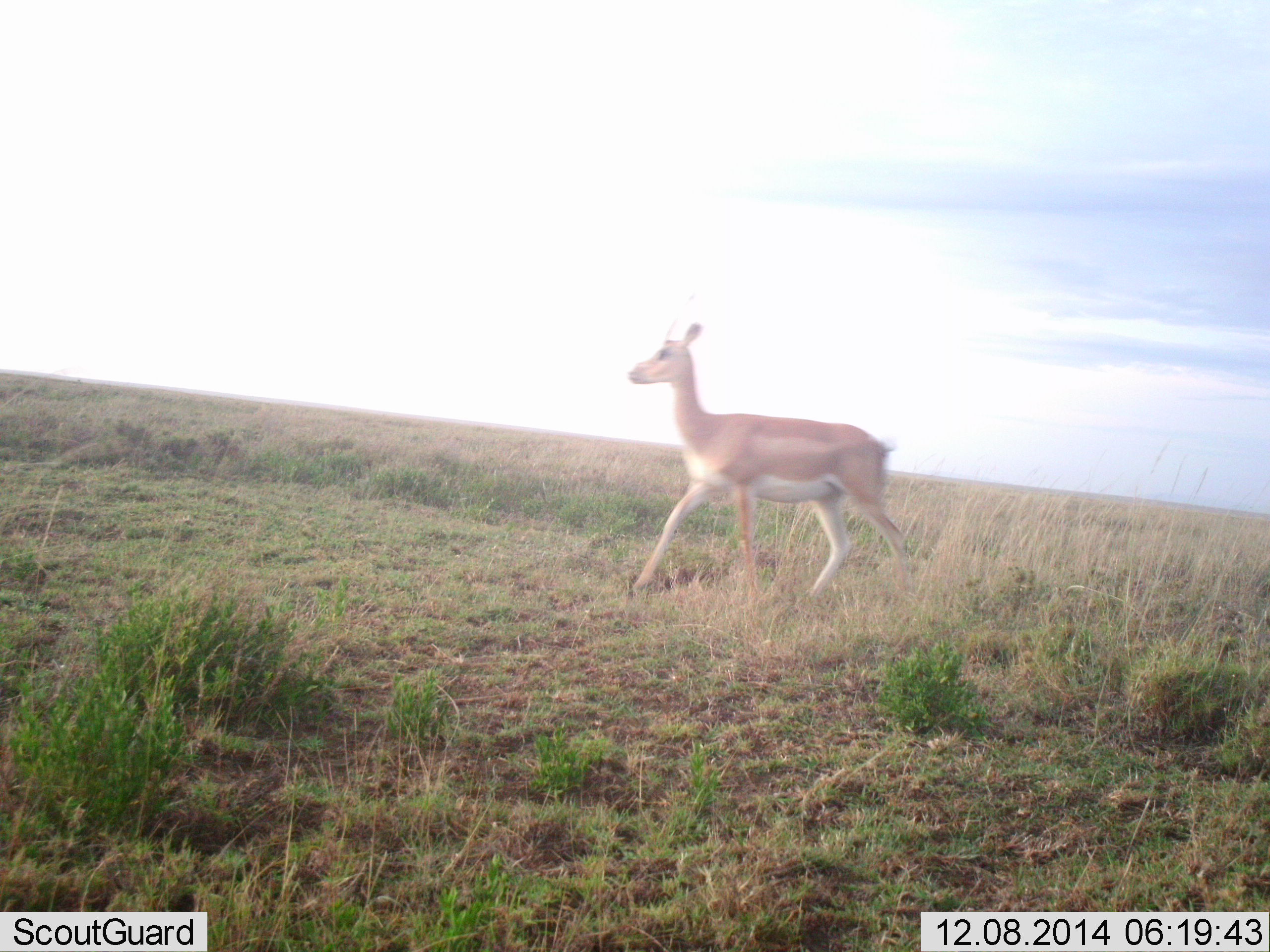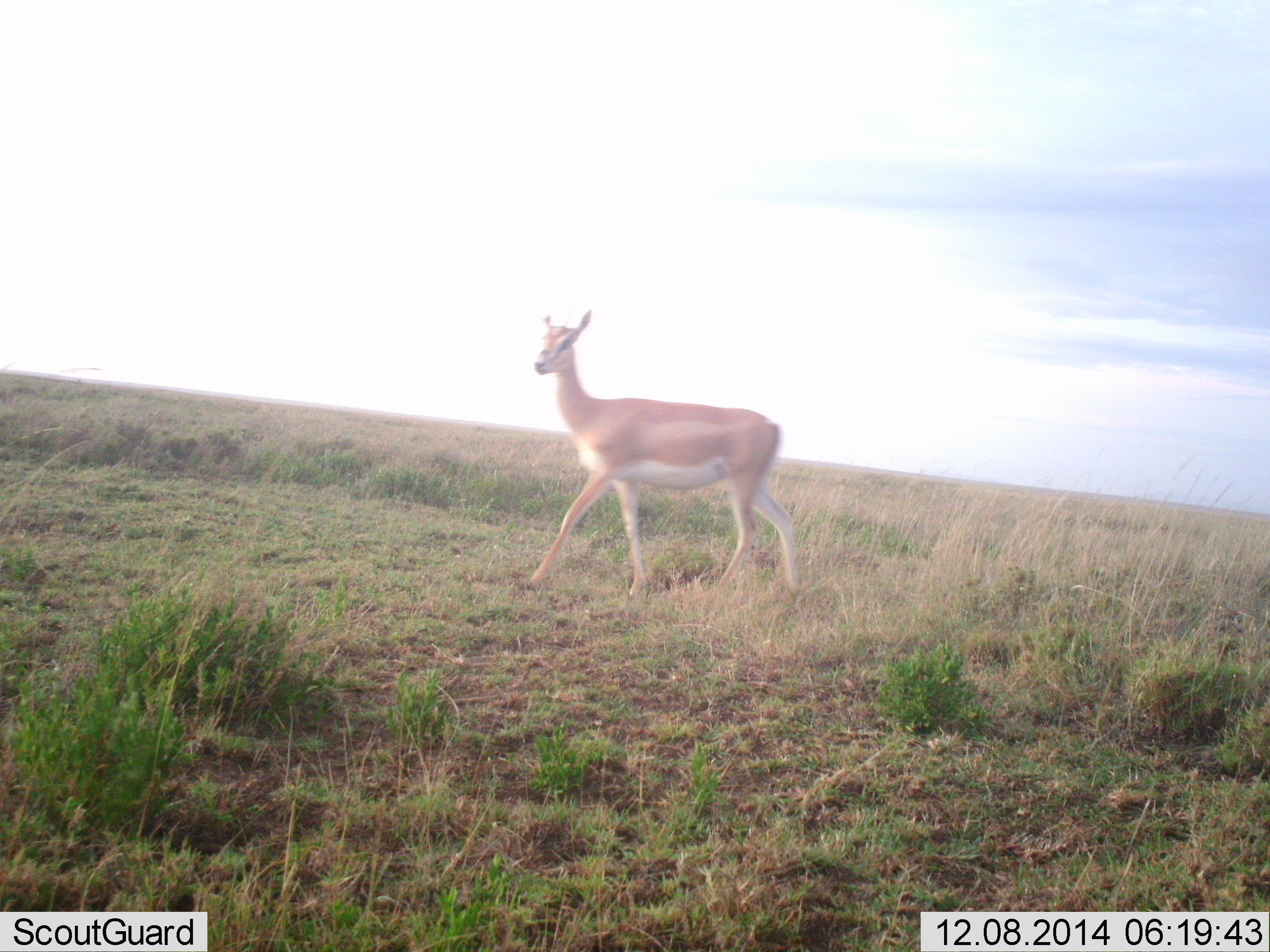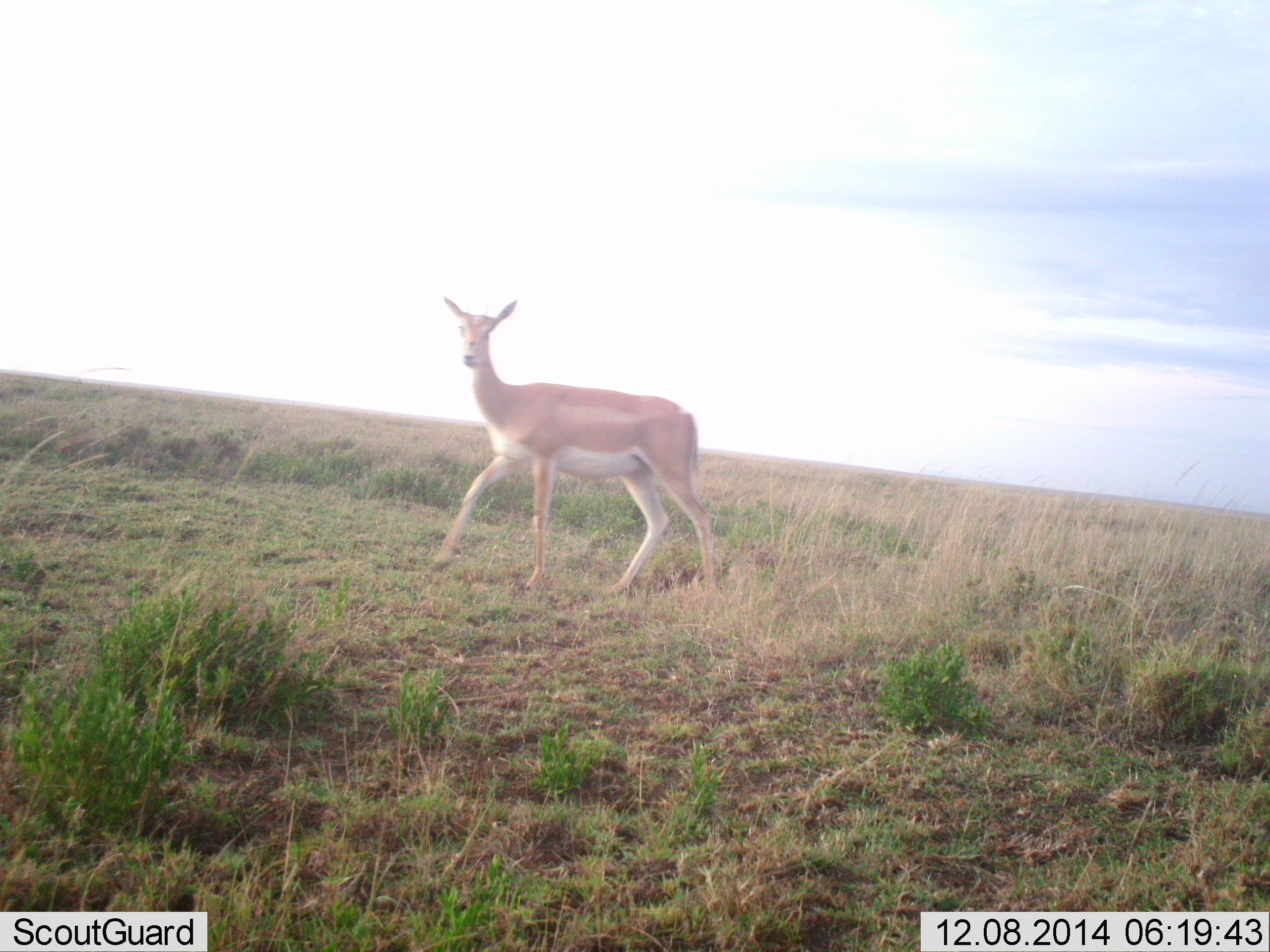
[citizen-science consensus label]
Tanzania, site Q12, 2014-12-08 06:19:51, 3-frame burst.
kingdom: Animalia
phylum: Chordata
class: Mammalia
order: Artiodactyla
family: Bovidae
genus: Nanger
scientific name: Nanger granti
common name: grant's gazelle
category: gazellegrants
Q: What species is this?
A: Gazellegrants (grant's gazelle) (Nanger granti).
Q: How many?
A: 1.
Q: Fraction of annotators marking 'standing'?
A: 0%.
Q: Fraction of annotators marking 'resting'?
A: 0%.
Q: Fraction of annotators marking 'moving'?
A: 100%.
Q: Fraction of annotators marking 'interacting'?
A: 0%.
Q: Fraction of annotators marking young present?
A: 0%.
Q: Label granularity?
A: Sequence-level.